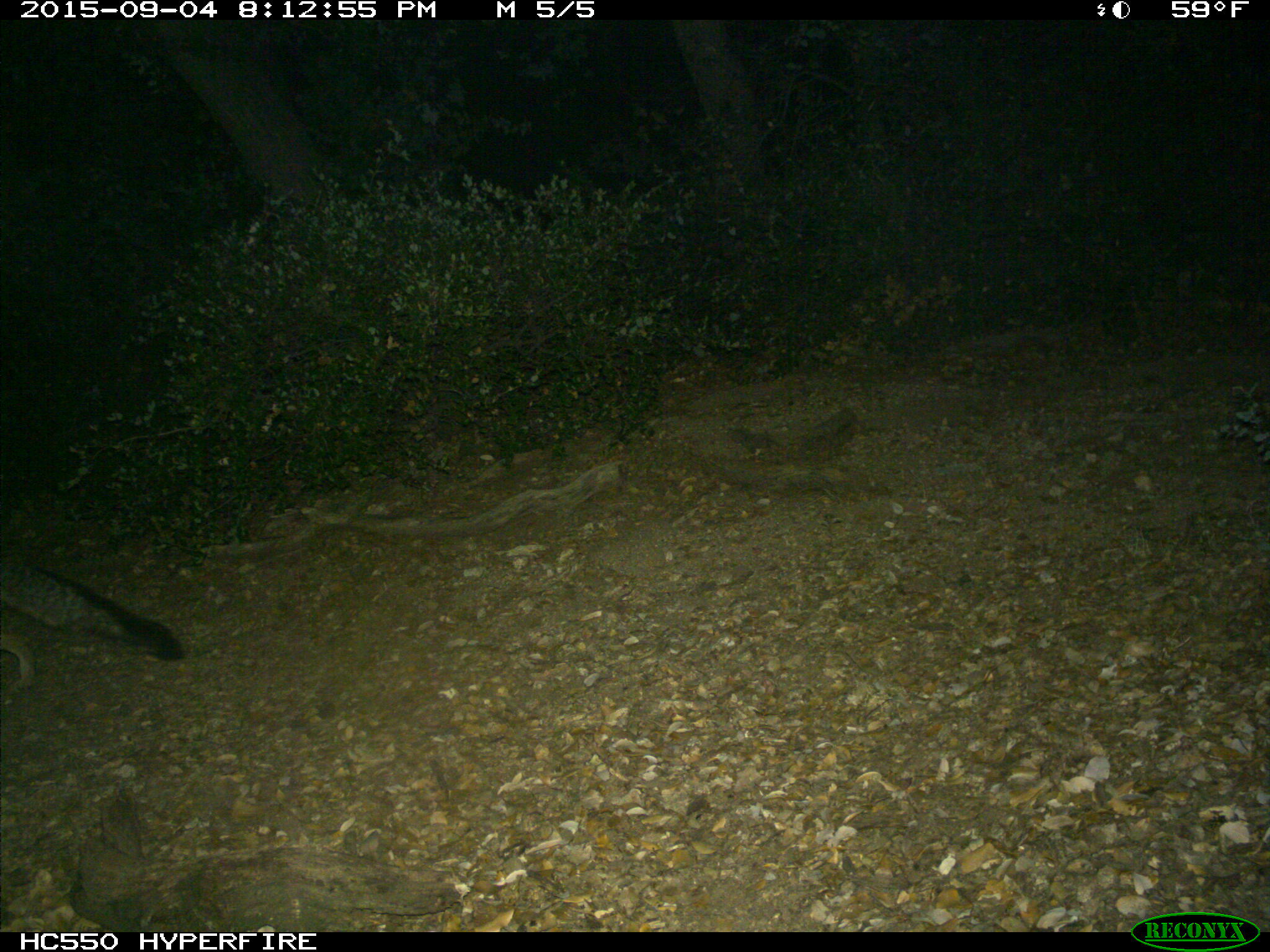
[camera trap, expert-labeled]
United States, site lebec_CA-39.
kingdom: Animalia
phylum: Chordata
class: Mammalia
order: Carnivora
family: Canidae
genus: Urocyon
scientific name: Urocyon cinereoargenteus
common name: gray fox